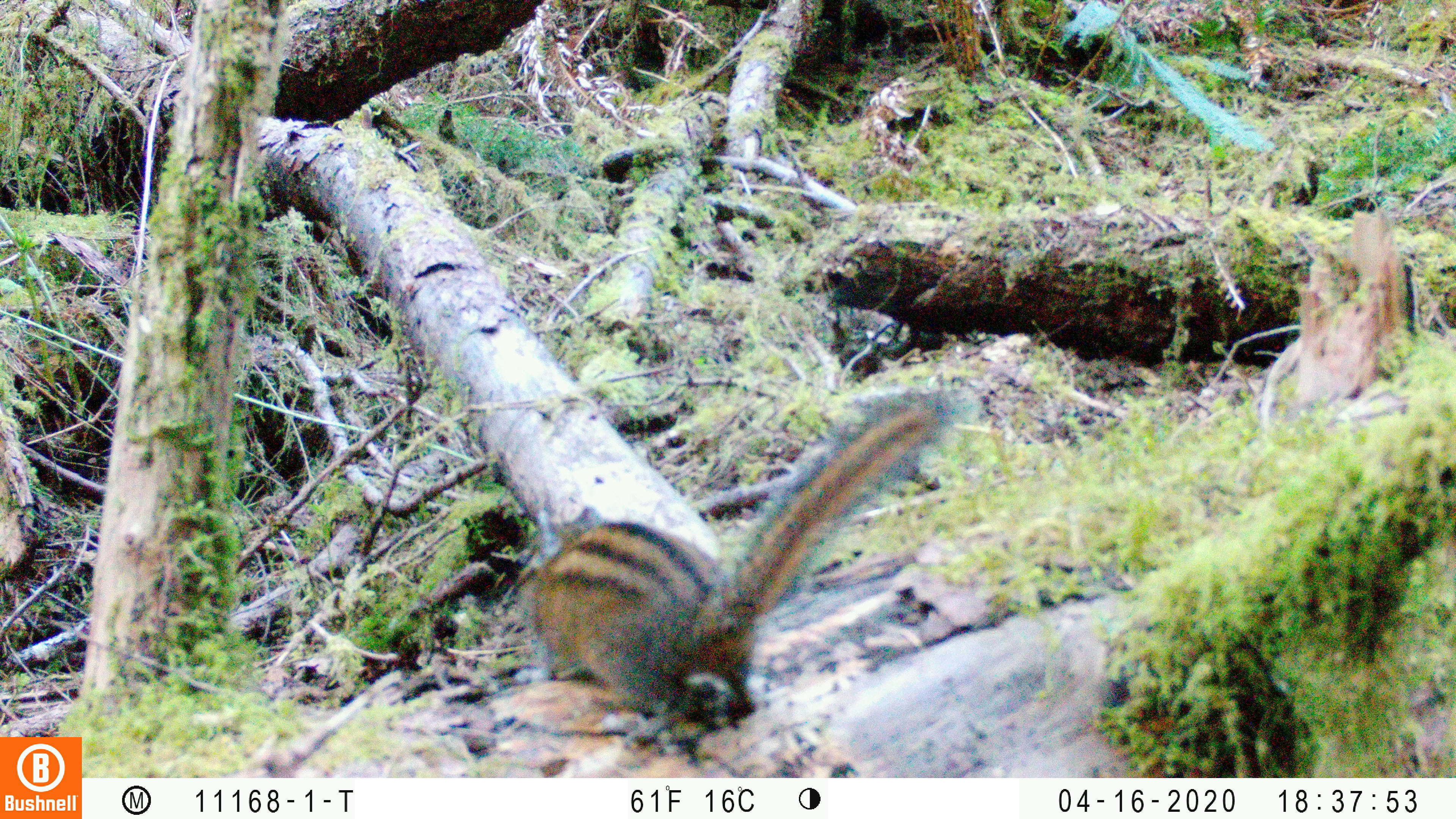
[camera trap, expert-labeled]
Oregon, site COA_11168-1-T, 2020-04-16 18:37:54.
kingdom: Animalia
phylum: Chordata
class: Mammalia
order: Rodentia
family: Sciuridae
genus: Neotamias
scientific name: Neotamias townsendii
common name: townsend's chipmunk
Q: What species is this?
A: Townsend's chipmunk (Neotamias townsendii).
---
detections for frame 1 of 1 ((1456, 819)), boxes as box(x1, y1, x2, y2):
townsend's chipmunk: box(505, 378, 969, 742)